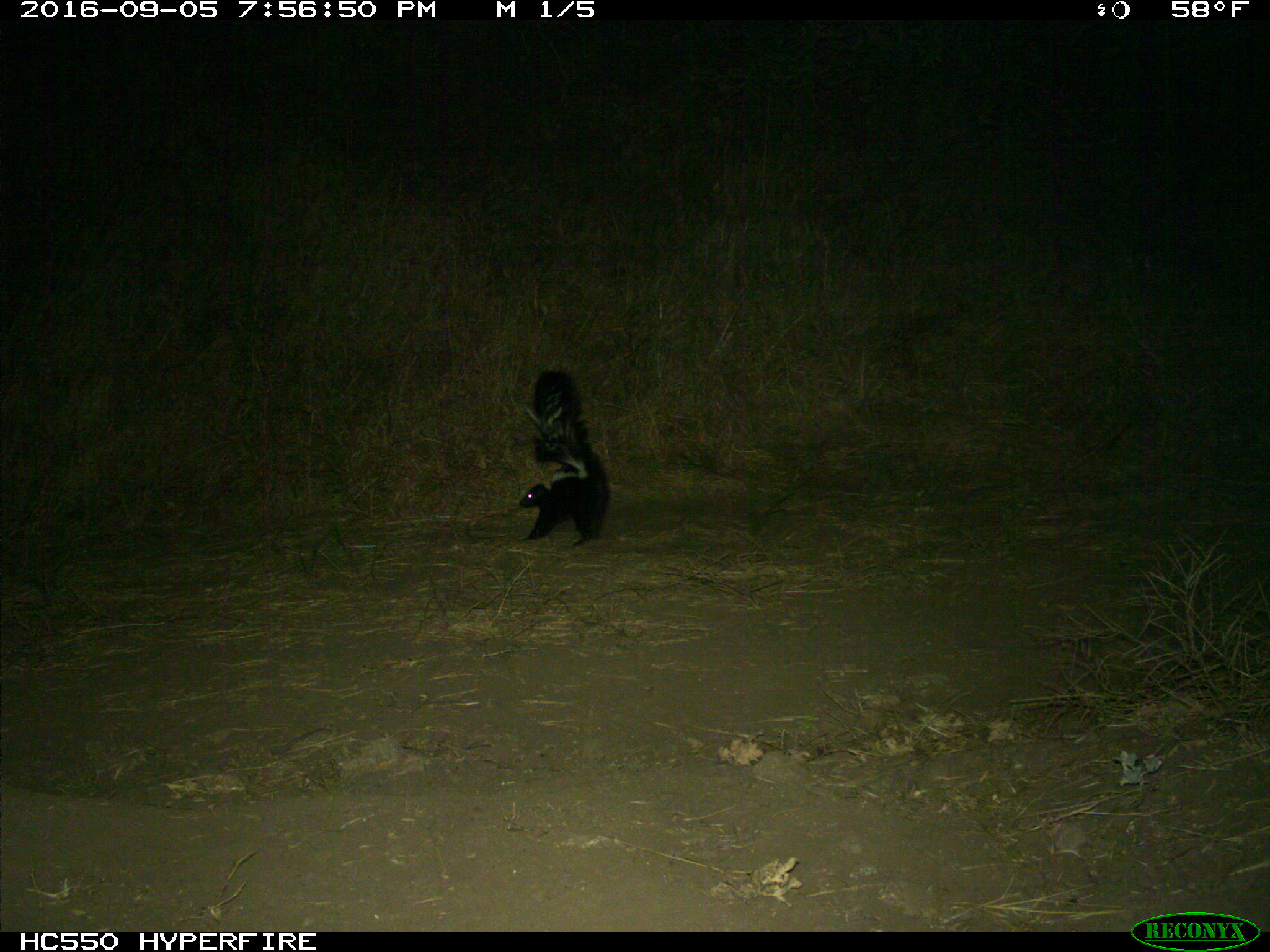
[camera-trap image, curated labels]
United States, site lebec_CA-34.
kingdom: Animalia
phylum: Chordata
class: Mammalia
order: Carnivora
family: Mephitidae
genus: Mephitis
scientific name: Mephitis mephitis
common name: striped skunk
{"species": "Mephitis mephitis (striped skunk)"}